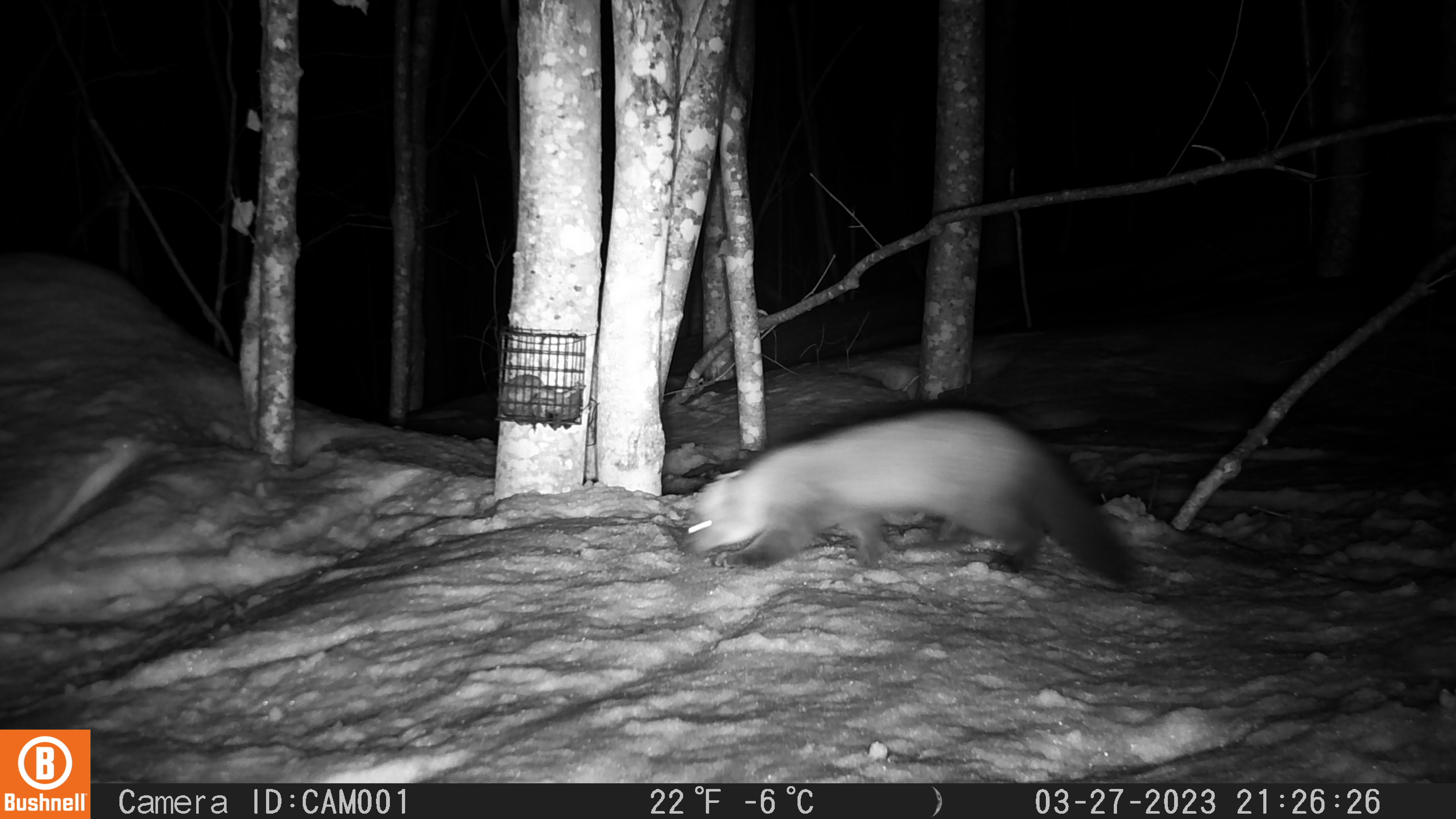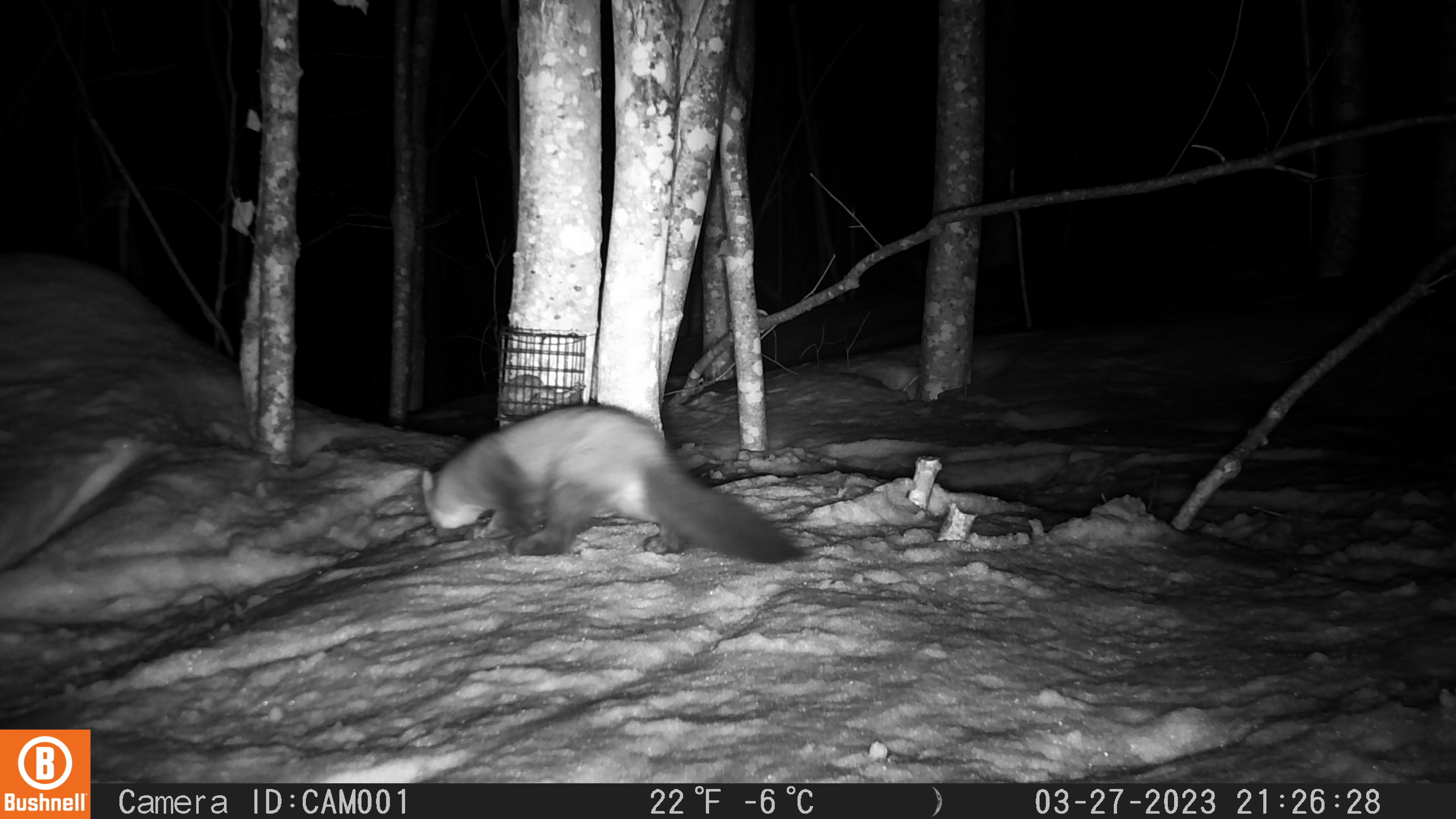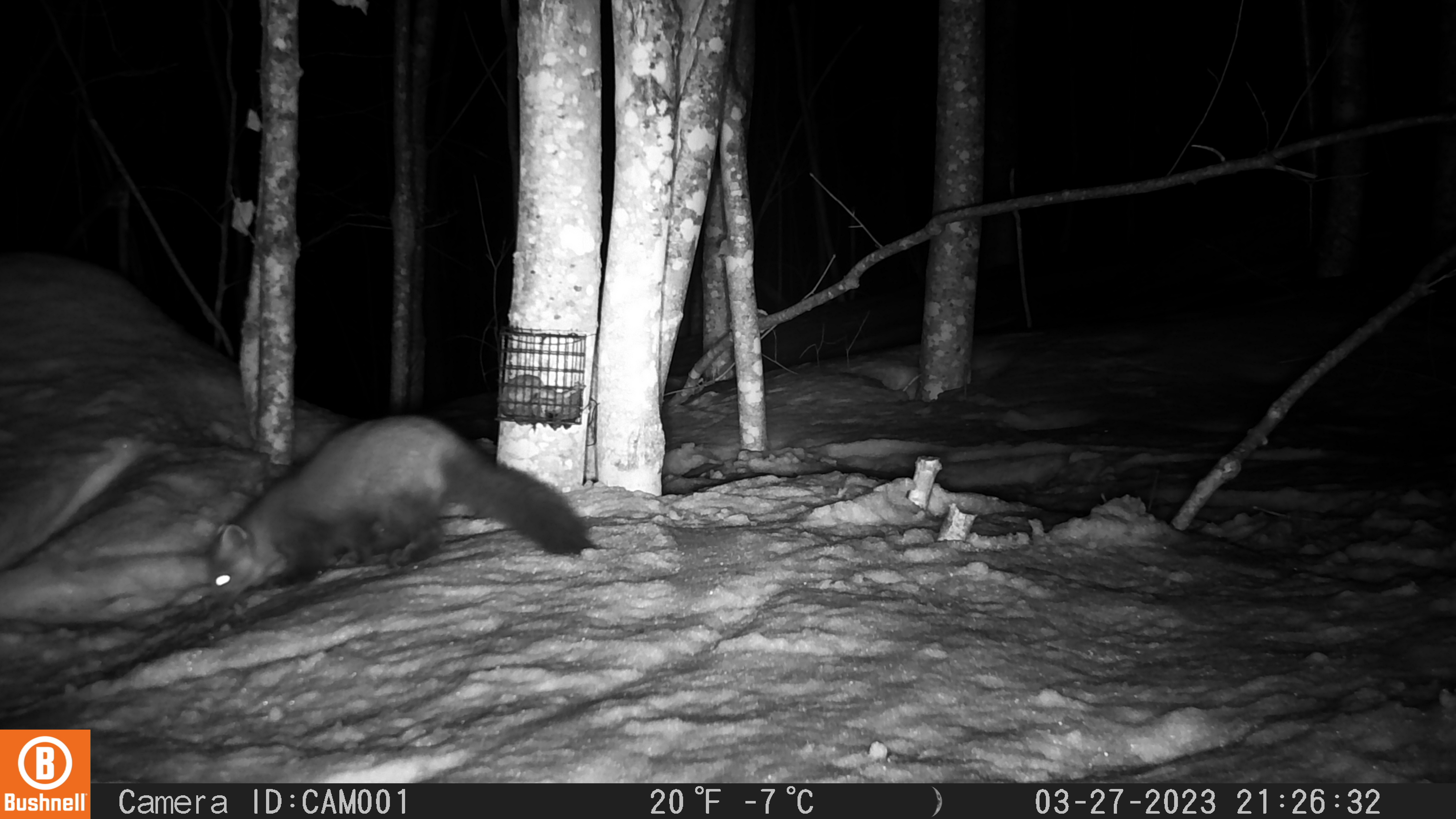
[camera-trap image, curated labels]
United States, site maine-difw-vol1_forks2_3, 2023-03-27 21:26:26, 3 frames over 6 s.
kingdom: Animalia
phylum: Chordata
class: Mammalia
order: Carnivora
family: Mustelidae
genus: Martes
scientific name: Martes americana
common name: american marten